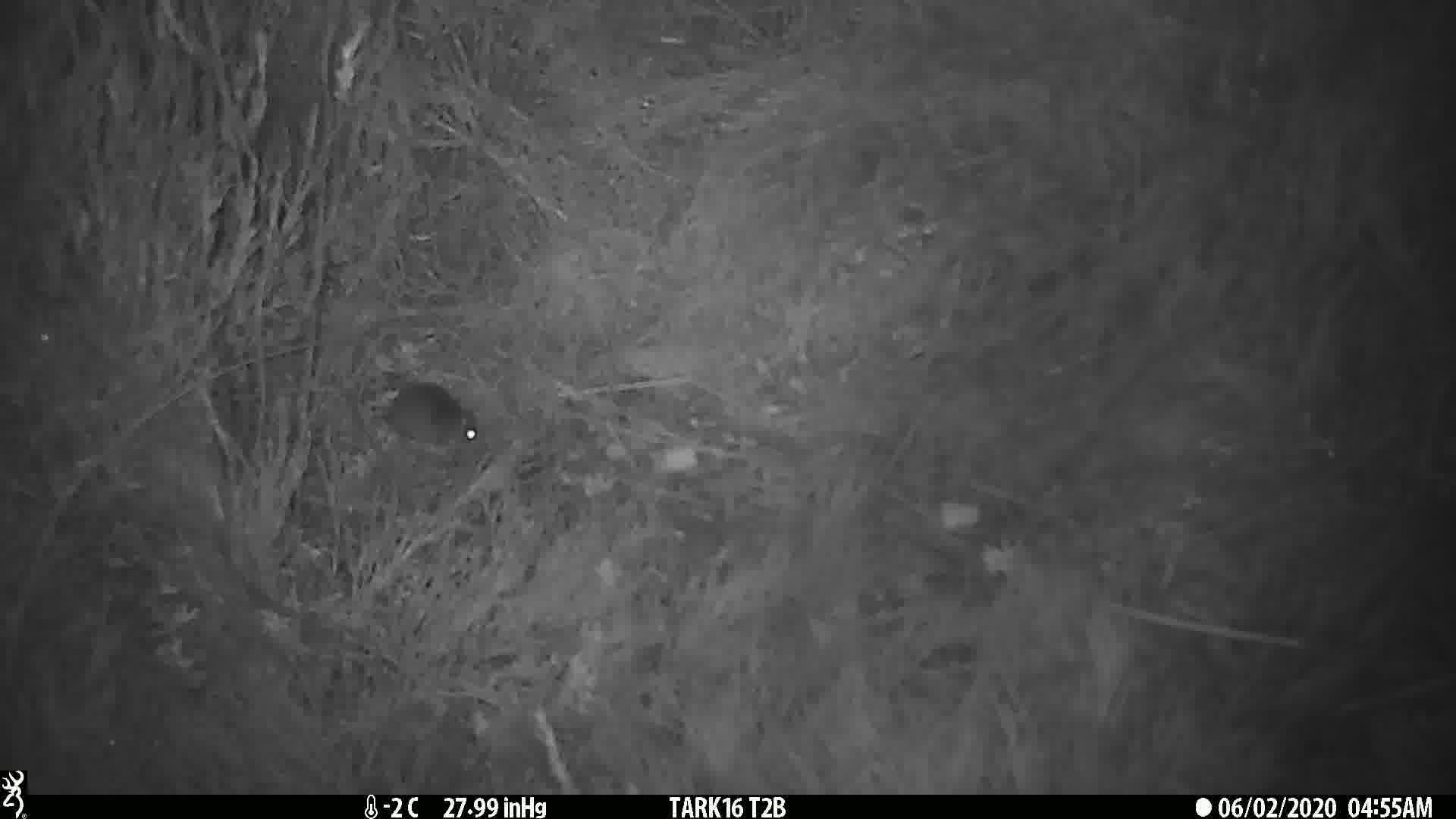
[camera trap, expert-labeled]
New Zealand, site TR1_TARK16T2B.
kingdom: Animalia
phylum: Chordata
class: Mammalia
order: Rodentia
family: Muridae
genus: Mus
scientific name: Mus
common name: mouse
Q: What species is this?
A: Mouse (Mus).